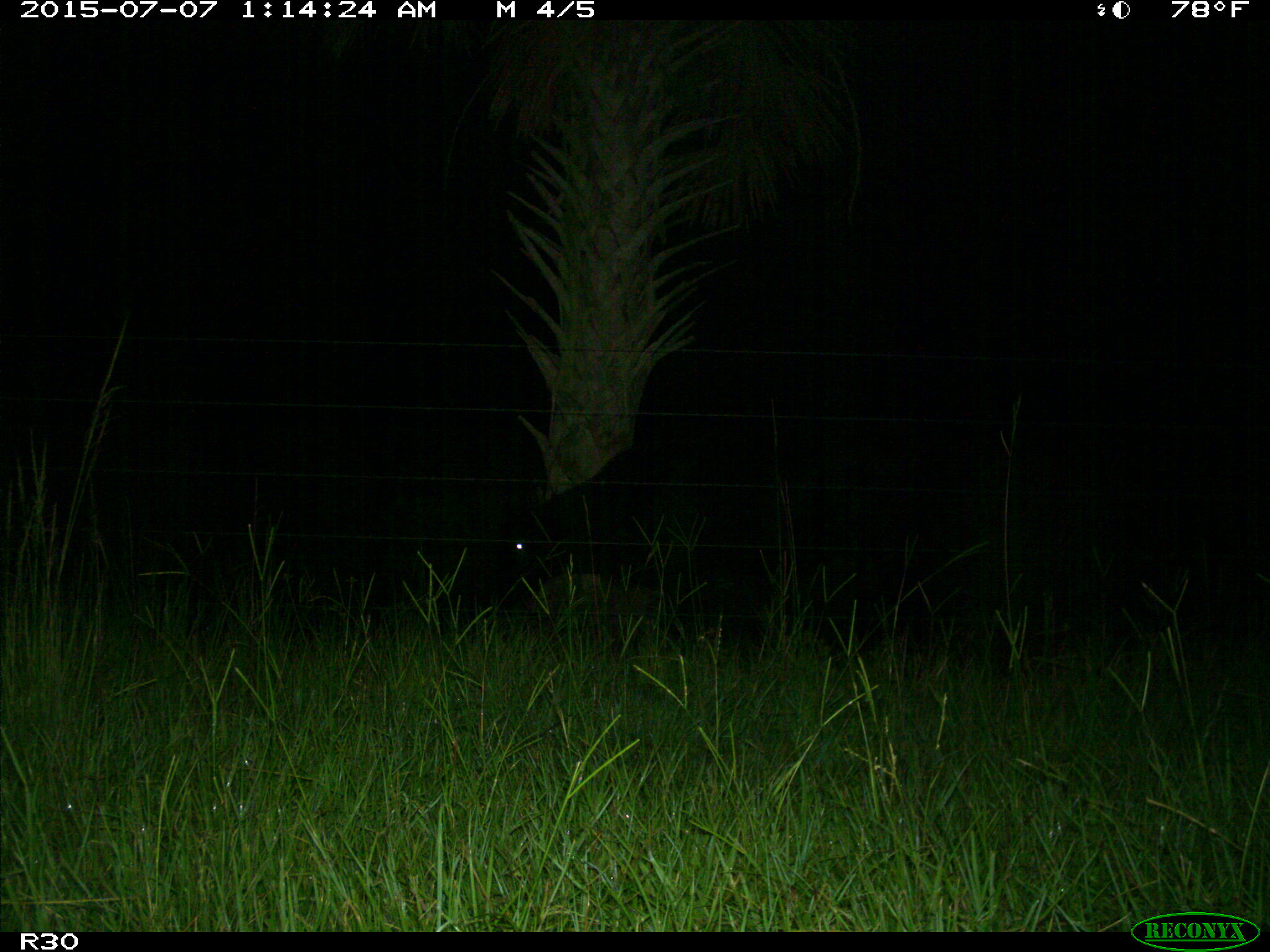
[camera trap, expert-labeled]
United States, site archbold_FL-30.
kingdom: Animalia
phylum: Chordata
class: Mammalia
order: Artiodactyla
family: Bovidae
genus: Bos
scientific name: Bos taurus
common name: domestic cow